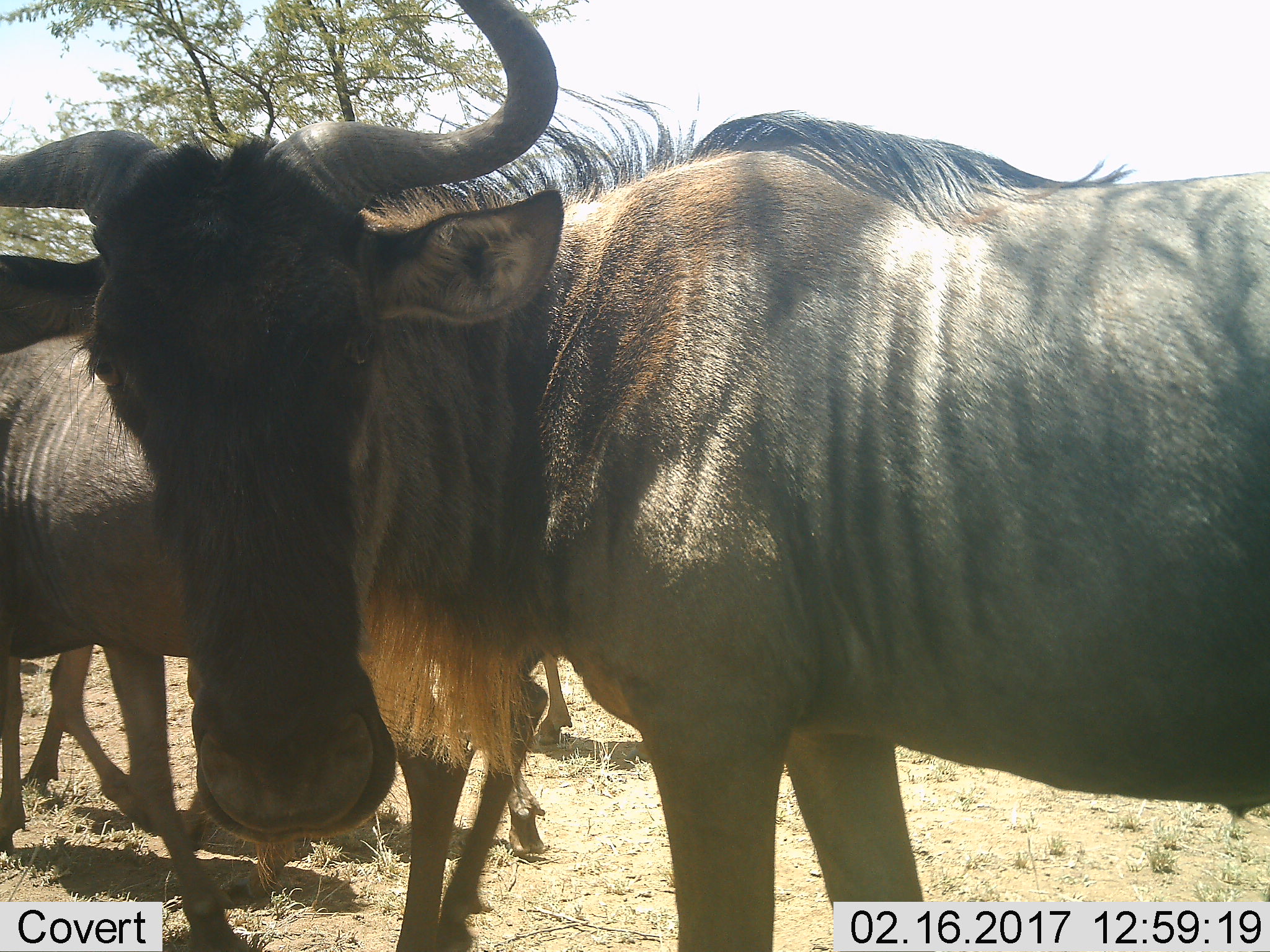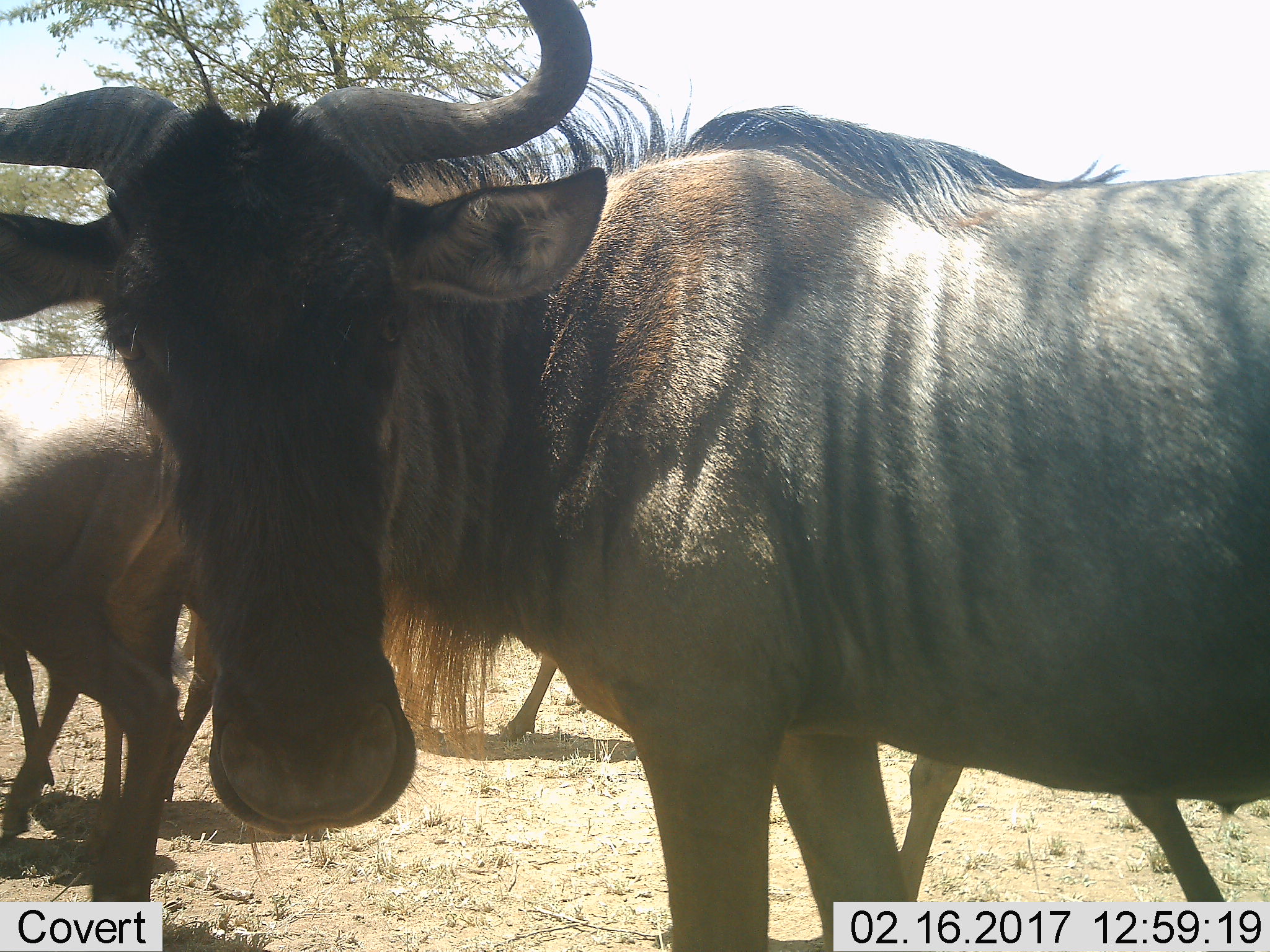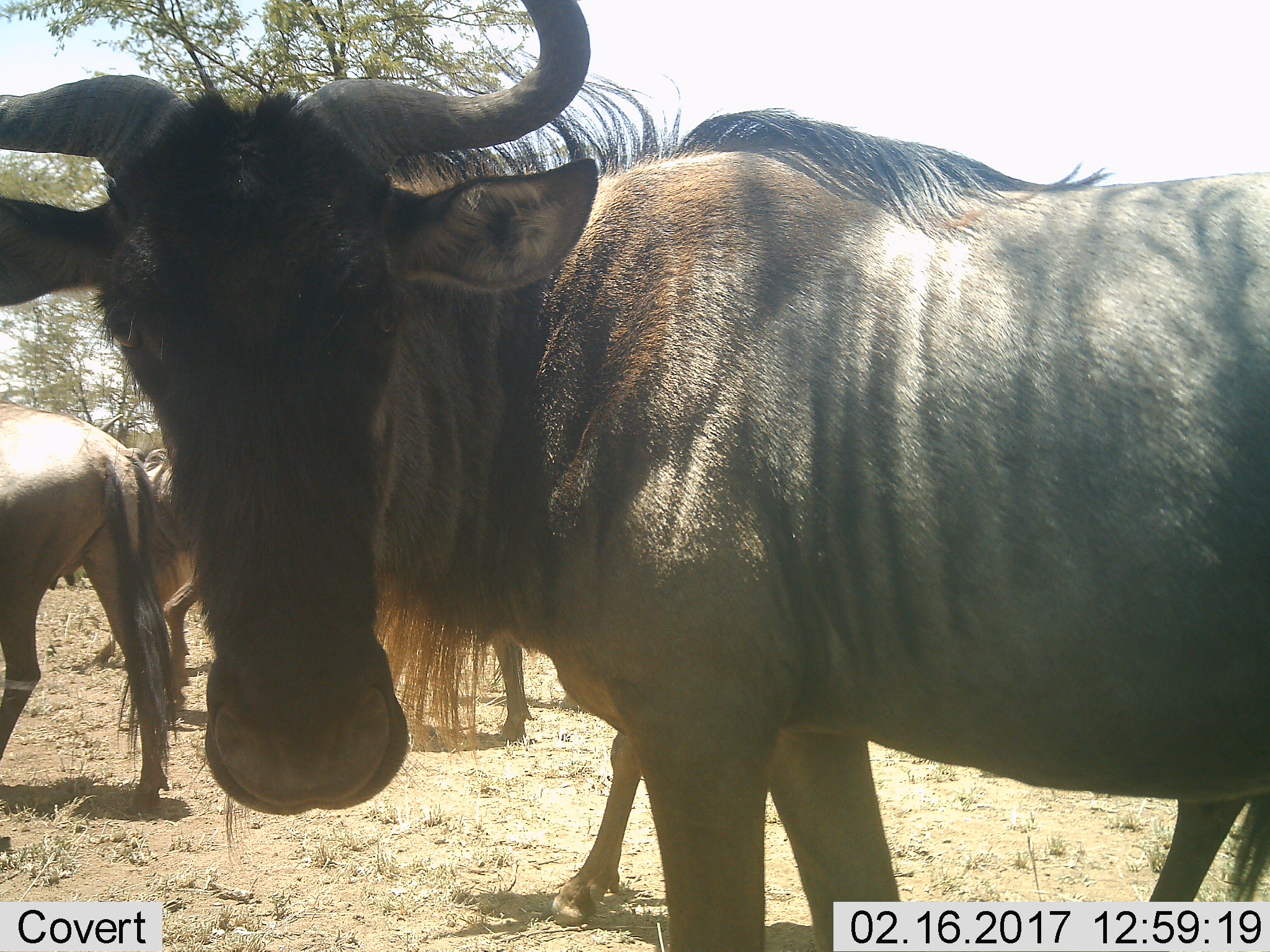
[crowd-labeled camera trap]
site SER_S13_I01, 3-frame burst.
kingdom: Animalia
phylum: Chordata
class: Mammalia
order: Artiodactyla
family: Bovidae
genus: Connochaetes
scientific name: Connochaetes taurinus taurinus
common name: blue wildebeest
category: wildebeestblue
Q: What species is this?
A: Wildebeestblue (blue wildebeest) (Connochaetes taurinus taurinus).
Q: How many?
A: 4.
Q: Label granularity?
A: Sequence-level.